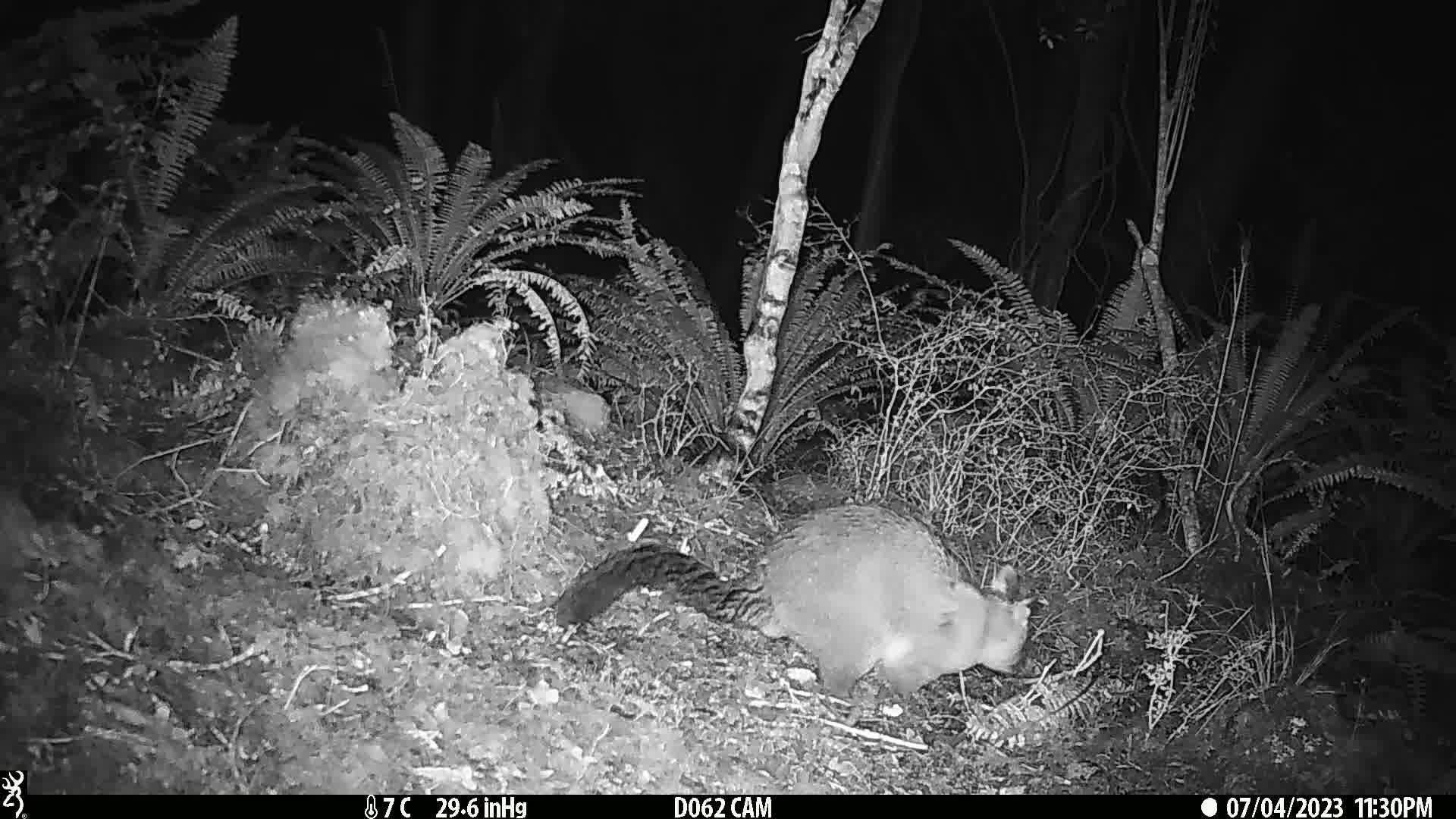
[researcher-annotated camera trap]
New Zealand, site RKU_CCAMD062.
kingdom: Animalia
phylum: Chordata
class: Mammalia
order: Diprotodontia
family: Phalangeridae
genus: Trichosurus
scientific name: Trichosurus vulpecula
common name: common brushtail possum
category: possum